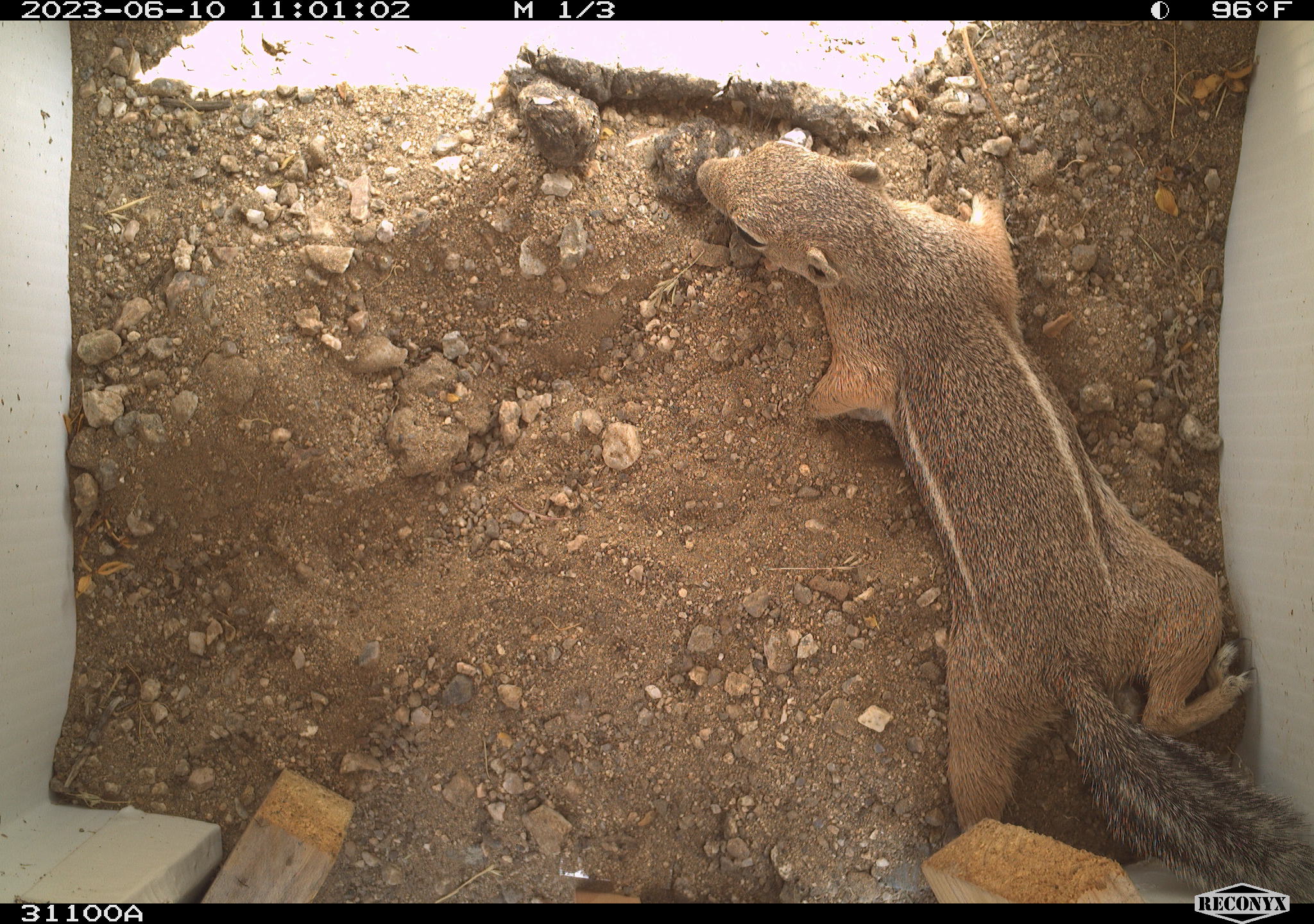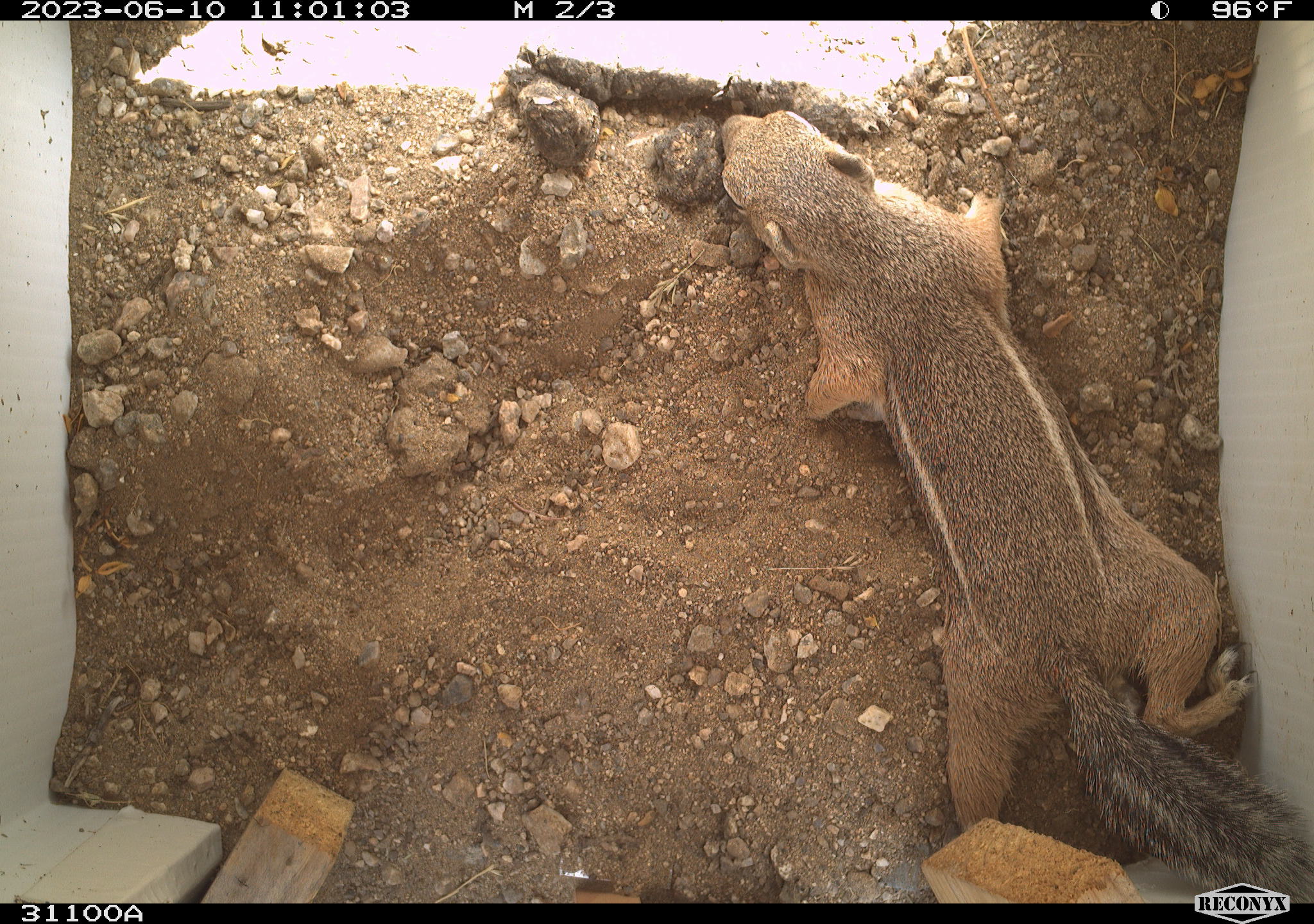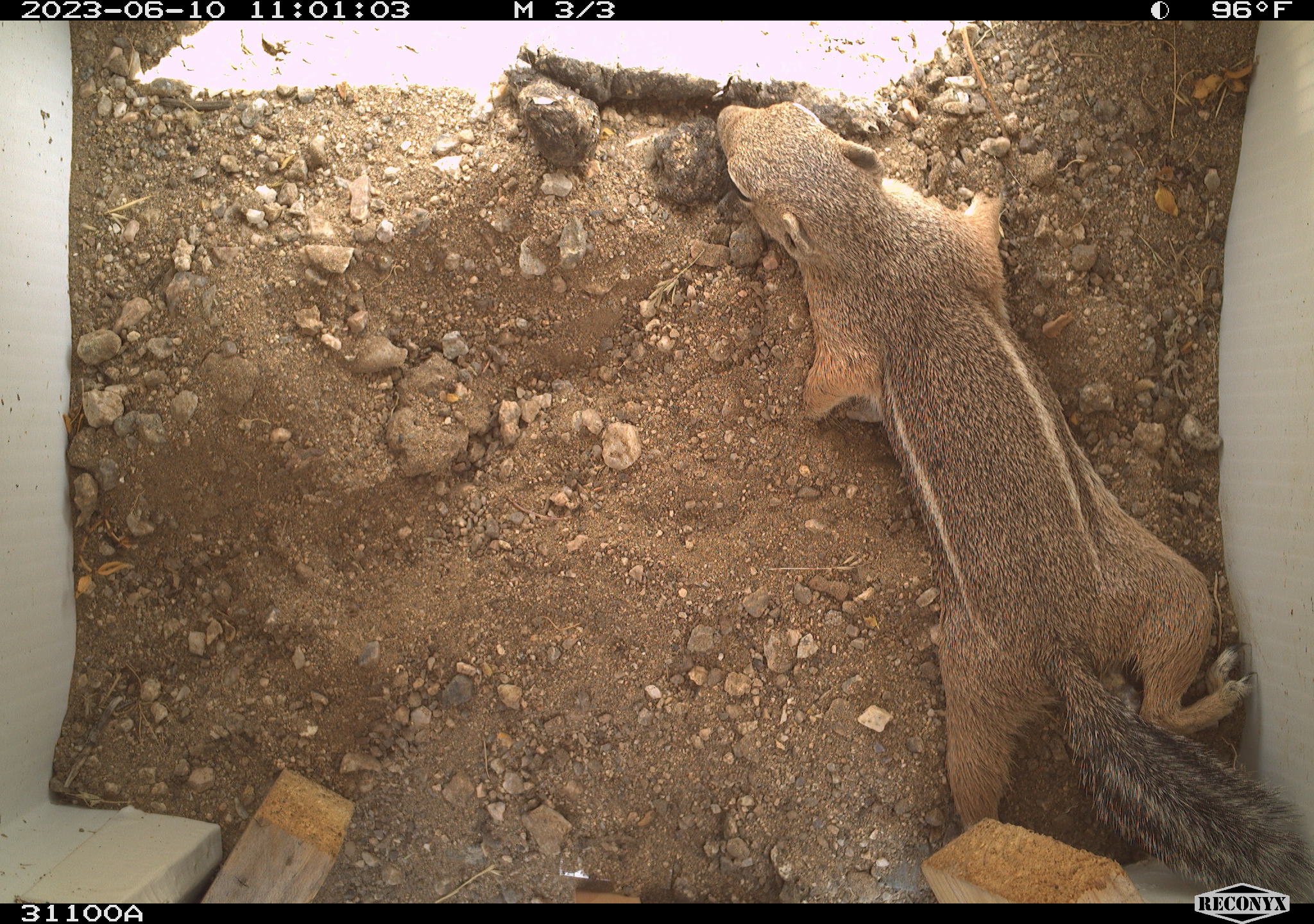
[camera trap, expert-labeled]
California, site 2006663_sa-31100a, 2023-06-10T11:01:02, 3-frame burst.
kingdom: Animalia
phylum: Chordata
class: Mammalia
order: Rodentia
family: Sciuridae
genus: Ammospermophilus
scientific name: Ammospermophilus leucurus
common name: white-tailed antelope squirrel